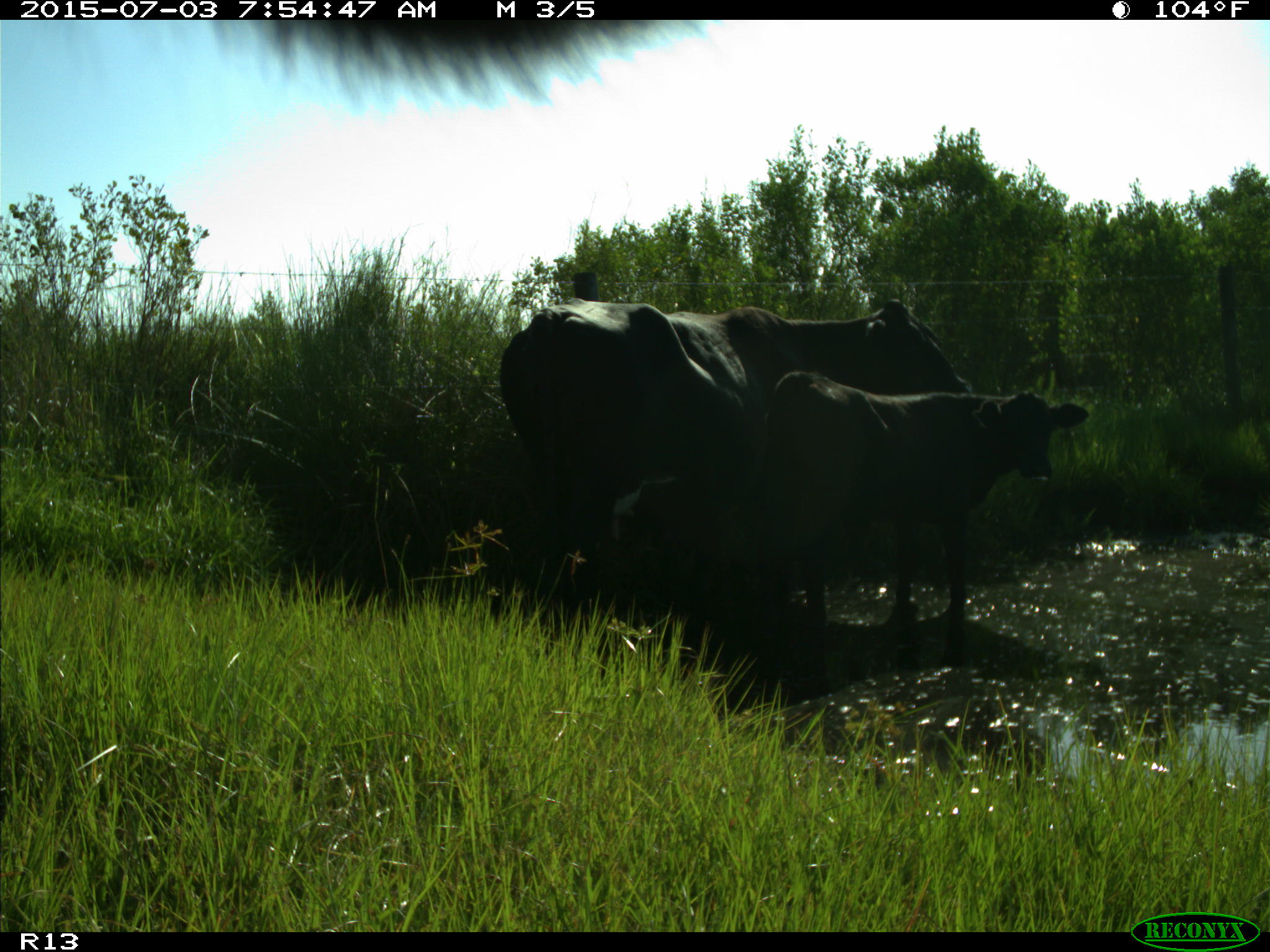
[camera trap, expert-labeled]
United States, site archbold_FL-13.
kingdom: Animalia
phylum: Chordata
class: Mammalia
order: Artiodactyla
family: Bovidae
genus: Bos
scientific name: Bos taurus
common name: domestic cow